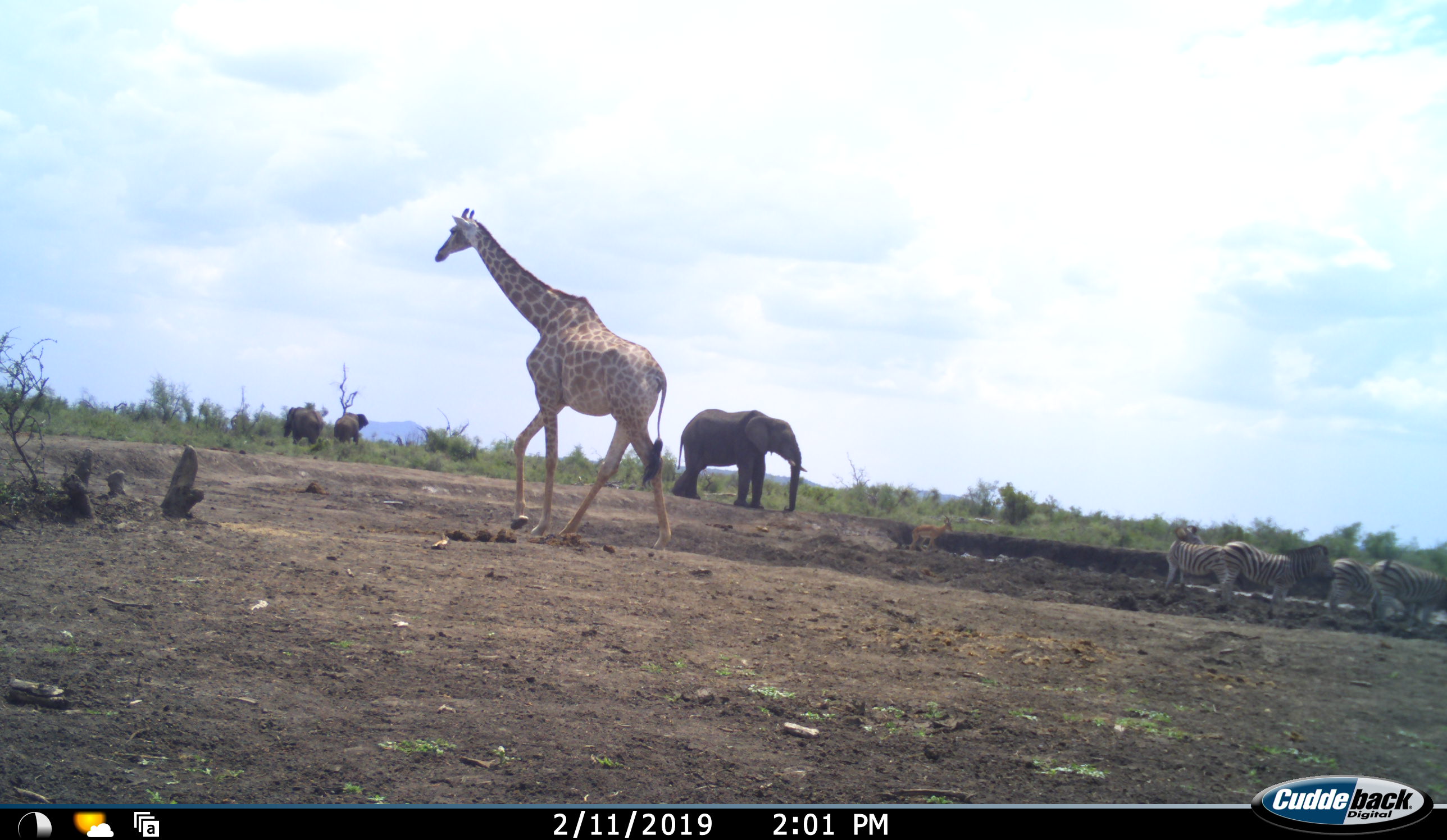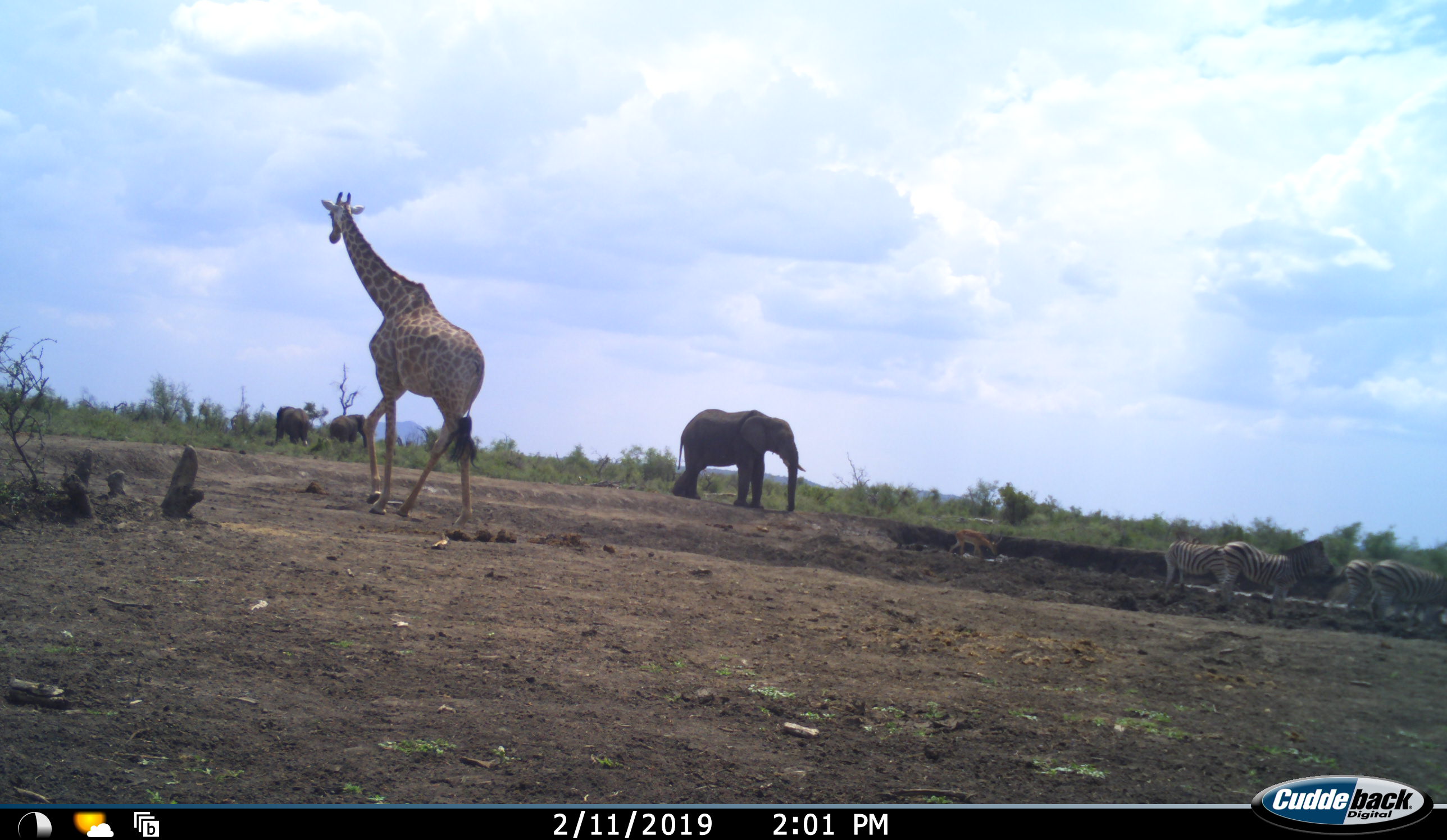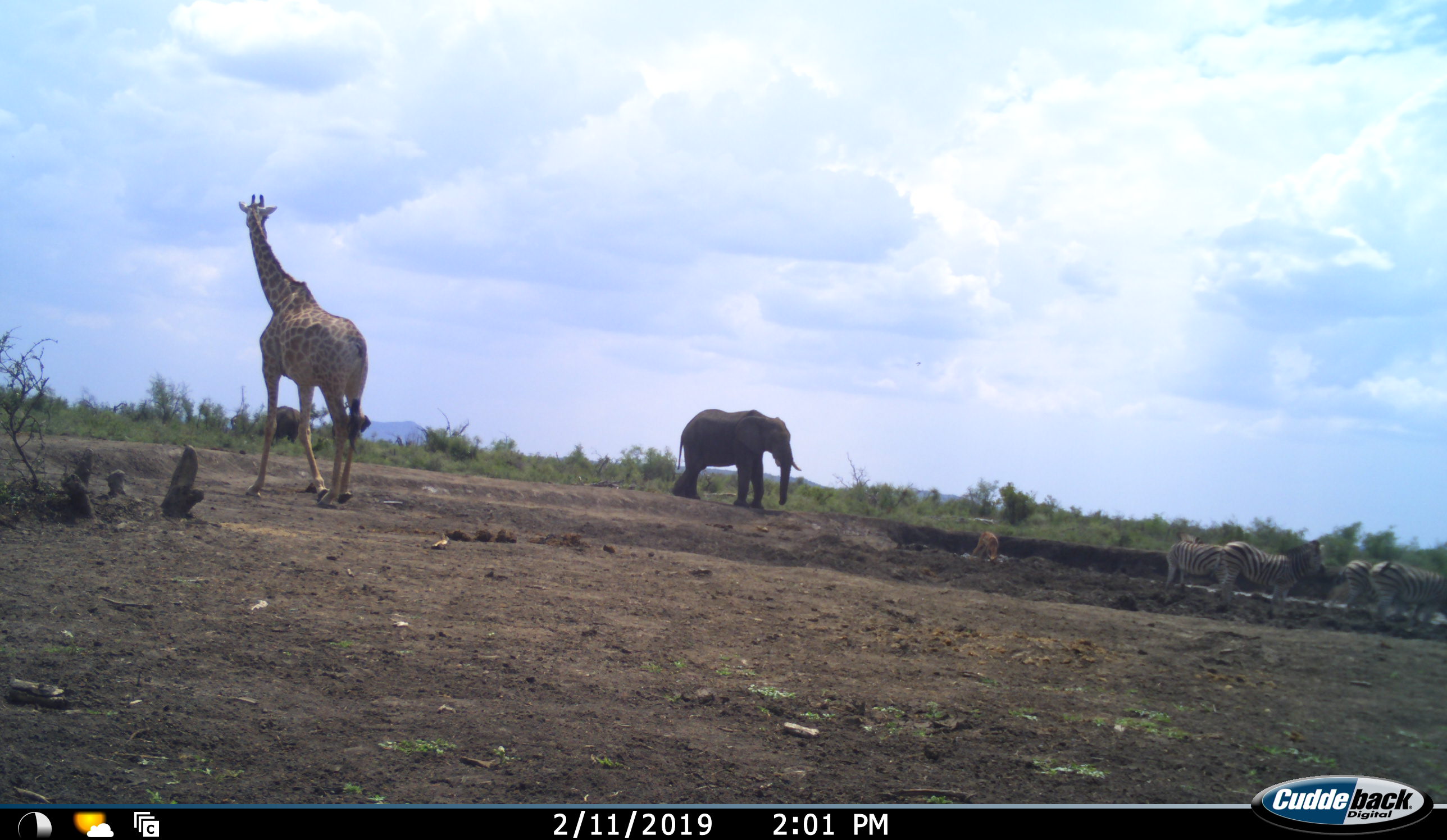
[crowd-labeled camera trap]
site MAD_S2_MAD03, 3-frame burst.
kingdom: Animalia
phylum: Chordata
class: Mammalia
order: Proboscidea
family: Elephantidae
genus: Loxodonta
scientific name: Loxodonta africana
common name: african bush elephant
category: elephant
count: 3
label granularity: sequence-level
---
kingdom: Animalia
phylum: Chordata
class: Mammalia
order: Artiodactyla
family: Giraffidae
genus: Giraffa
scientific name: Giraffa camelopardalis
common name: giraffe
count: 1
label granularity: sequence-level